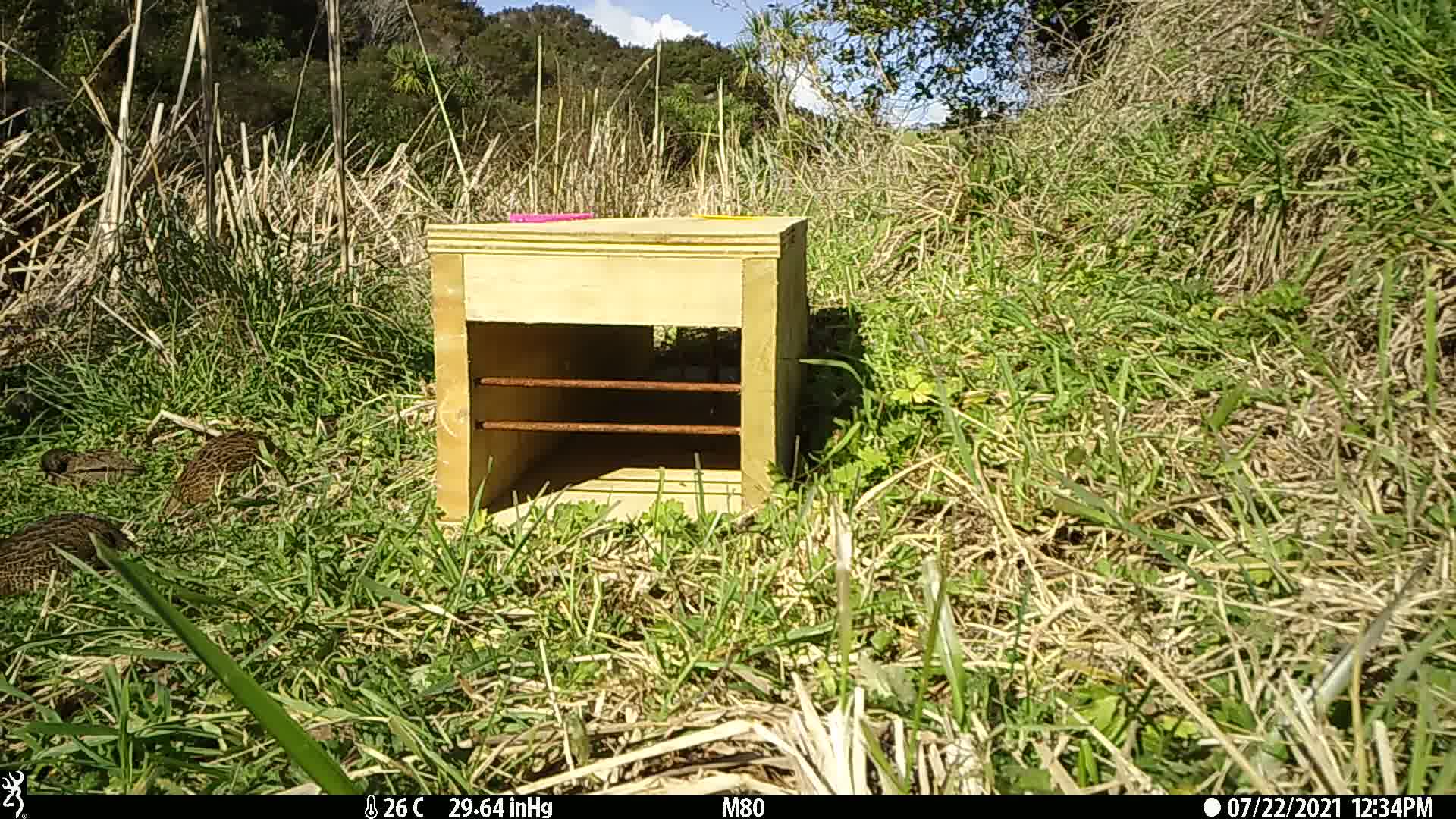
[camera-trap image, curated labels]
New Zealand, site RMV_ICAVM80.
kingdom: Animalia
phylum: Chordata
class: Aves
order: Galliformes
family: Phasianidae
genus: Synoicus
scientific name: Synoicus ypsilophorus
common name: brown quail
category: quail brown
Quail brown (brown quail) (Synoicus ypsilophorus).